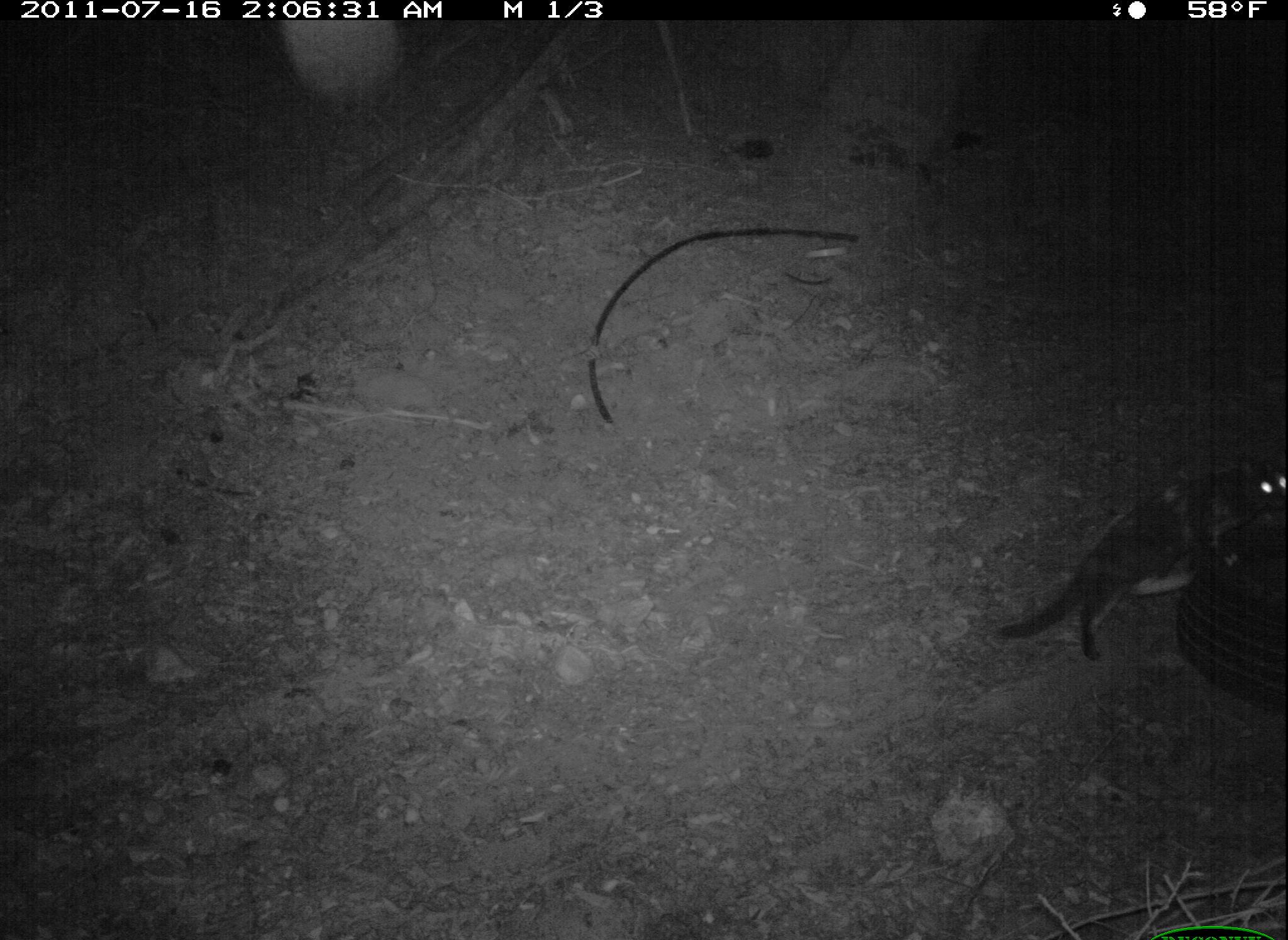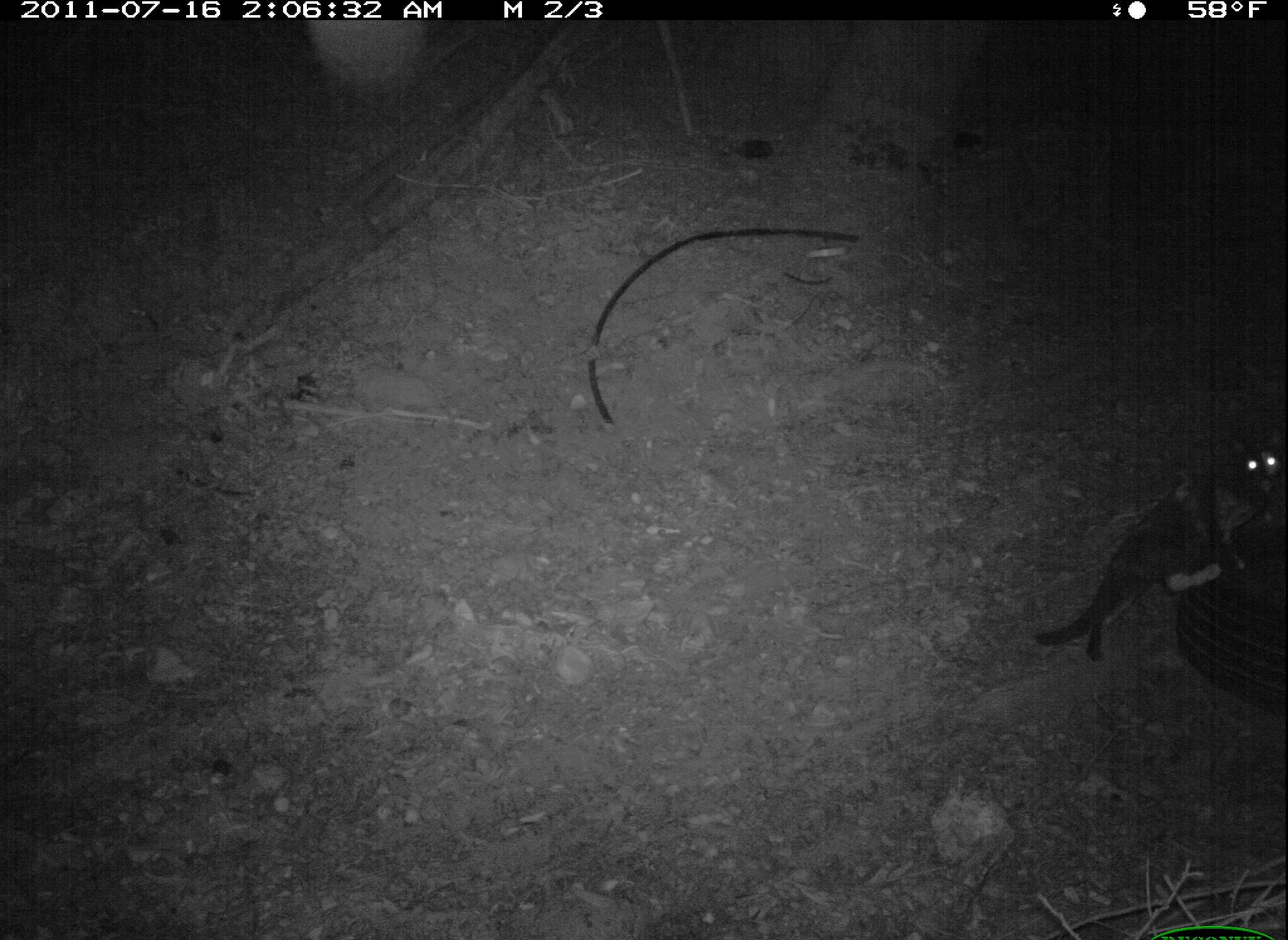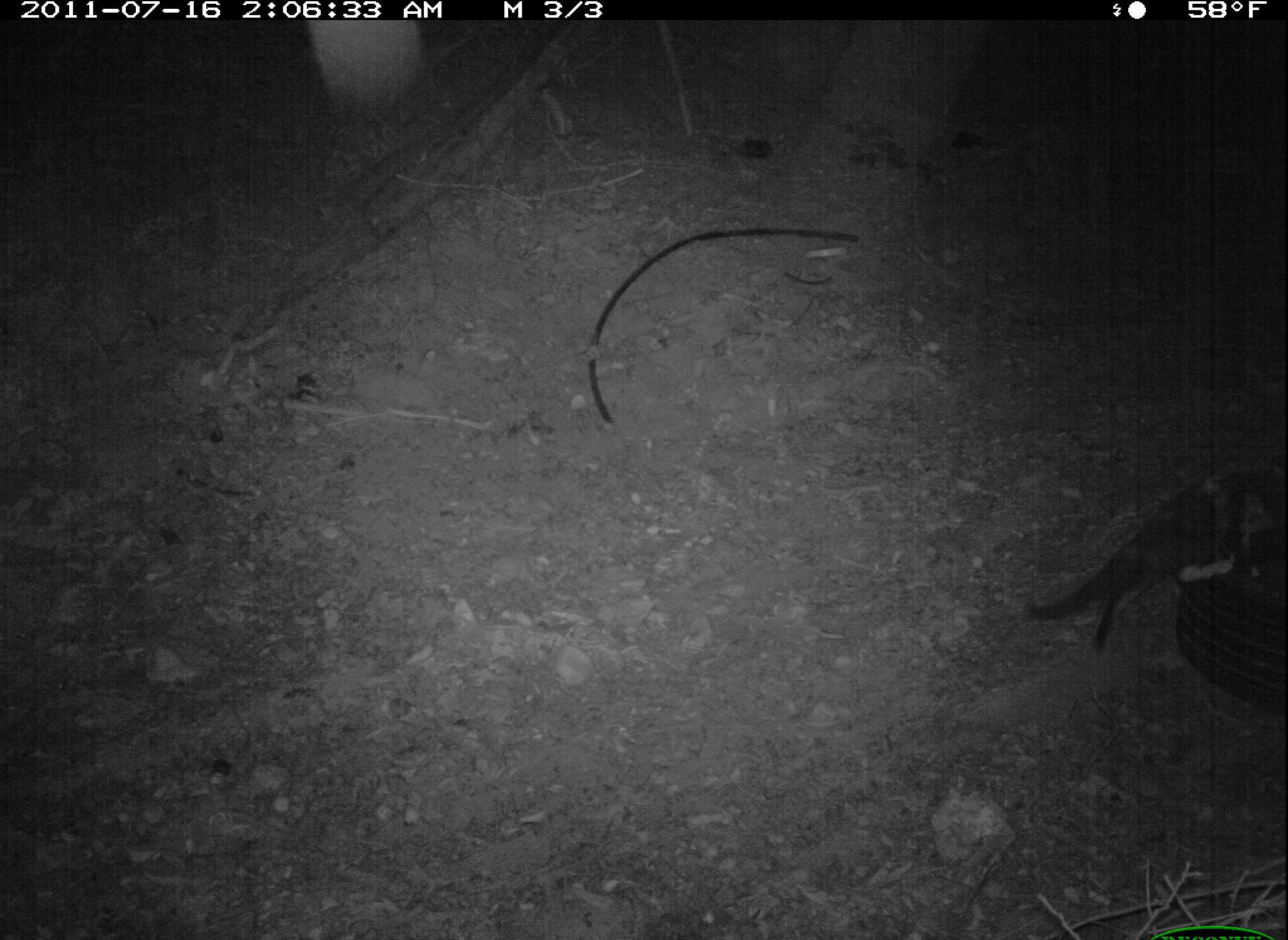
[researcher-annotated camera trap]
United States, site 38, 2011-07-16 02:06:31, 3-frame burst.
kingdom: Animalia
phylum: Chordata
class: Mammalia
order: Carnivora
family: Felidae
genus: Felis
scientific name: Felis catus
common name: cat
Cat (Felis catus).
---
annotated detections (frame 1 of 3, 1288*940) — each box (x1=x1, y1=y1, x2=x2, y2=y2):
cat: (x1=974, y1=451, x2=1285, y2=676)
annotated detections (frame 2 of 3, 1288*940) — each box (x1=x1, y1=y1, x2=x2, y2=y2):
cat: (x1=1034, y1=432, x2=1283, y2=660)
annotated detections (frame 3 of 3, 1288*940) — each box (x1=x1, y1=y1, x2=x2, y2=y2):
cat: (x1=1014, y1=462, x2=1282, y2=670)